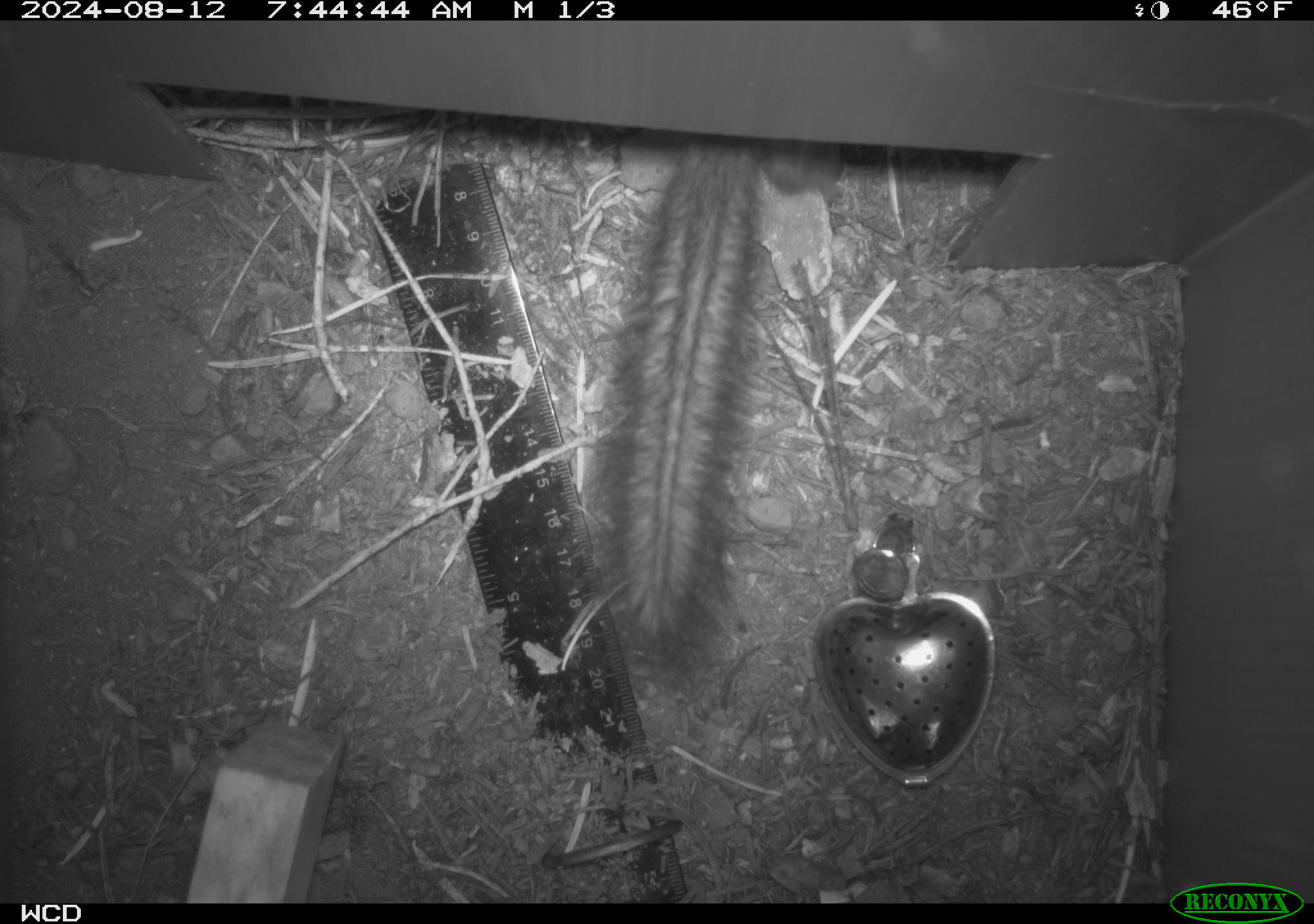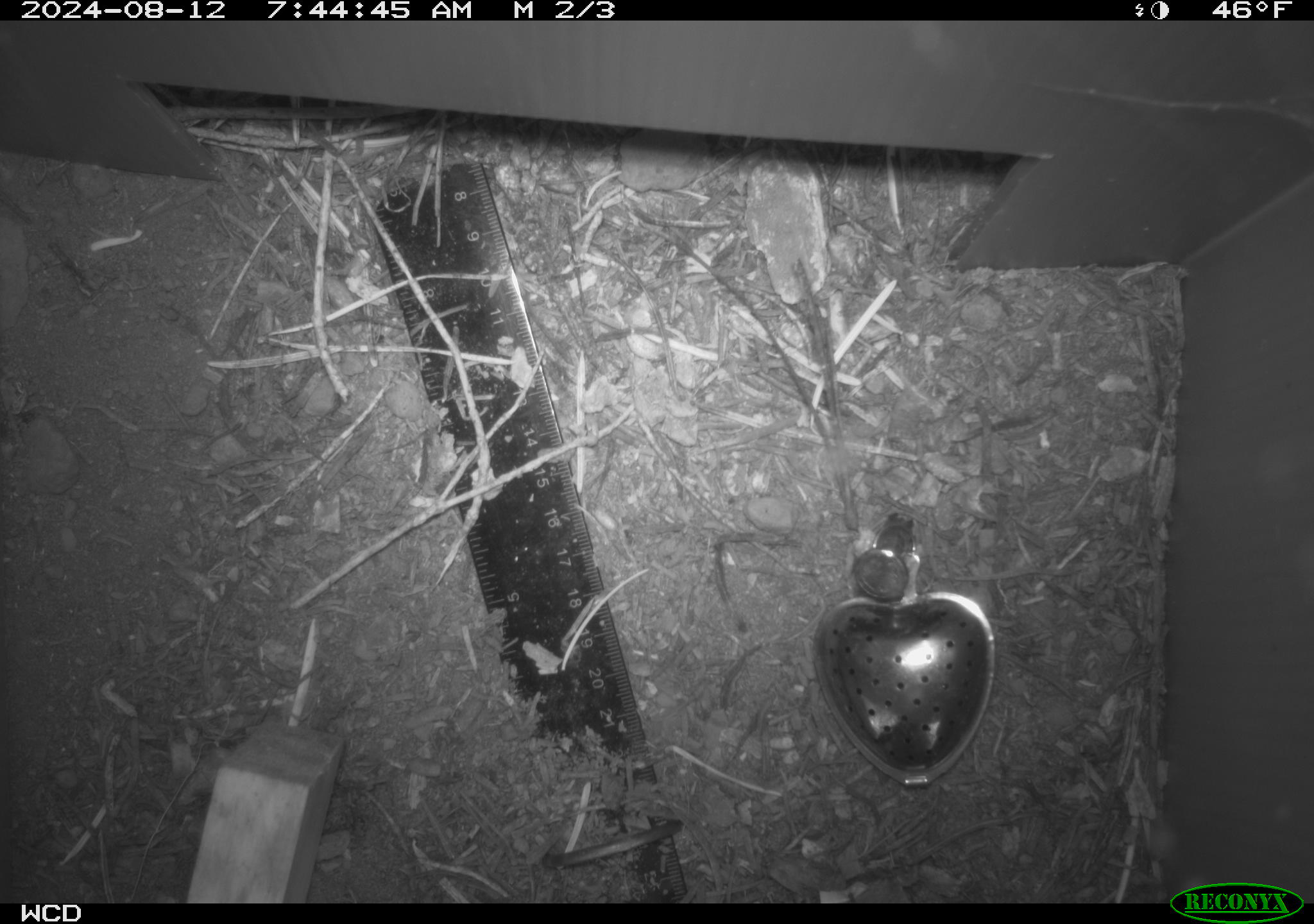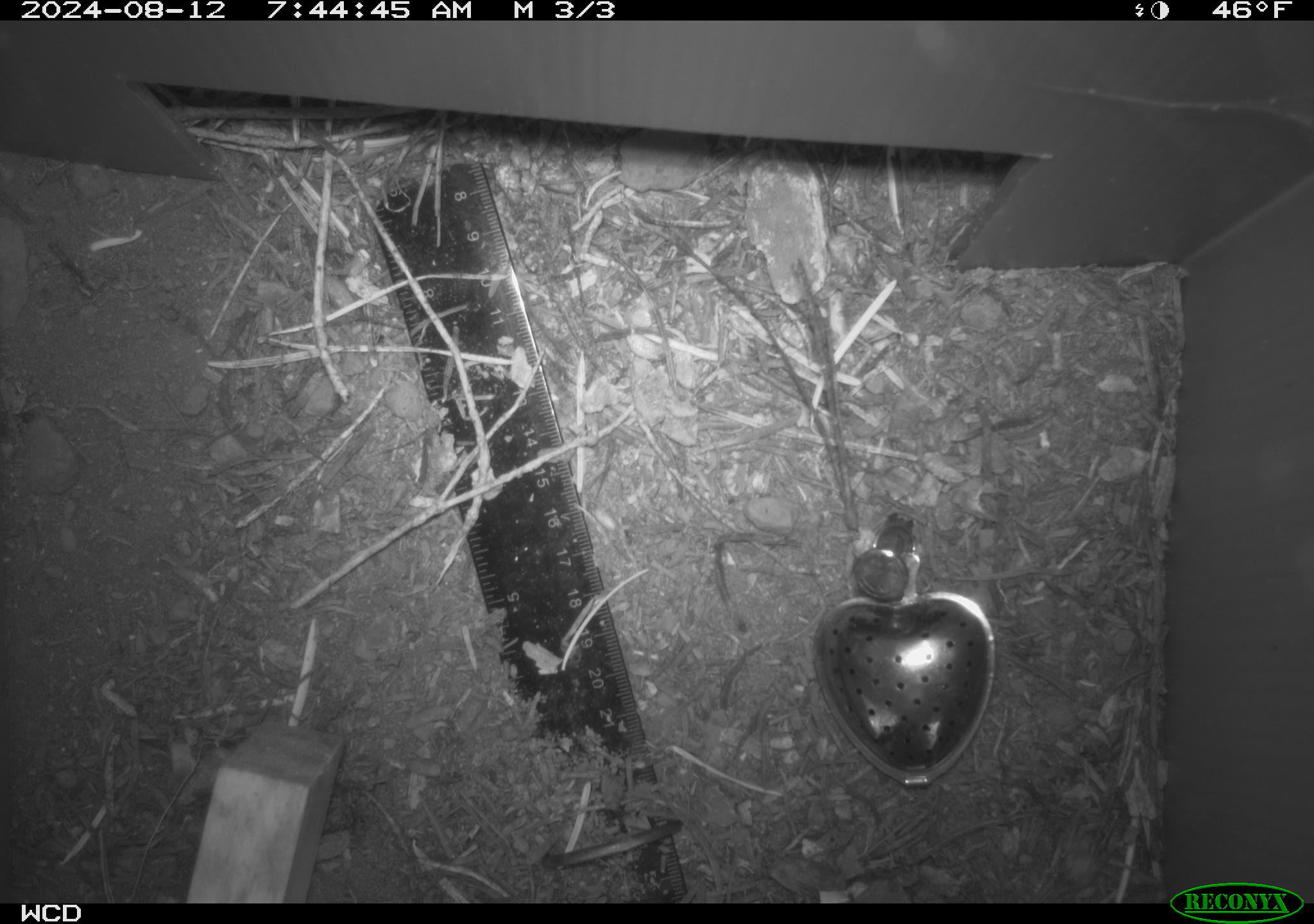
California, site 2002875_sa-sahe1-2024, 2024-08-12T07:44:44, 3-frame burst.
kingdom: Animalia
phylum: Chordata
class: Mammalia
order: Rodentia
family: Sciuridae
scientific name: Sciuridae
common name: squirrels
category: sciuridae family